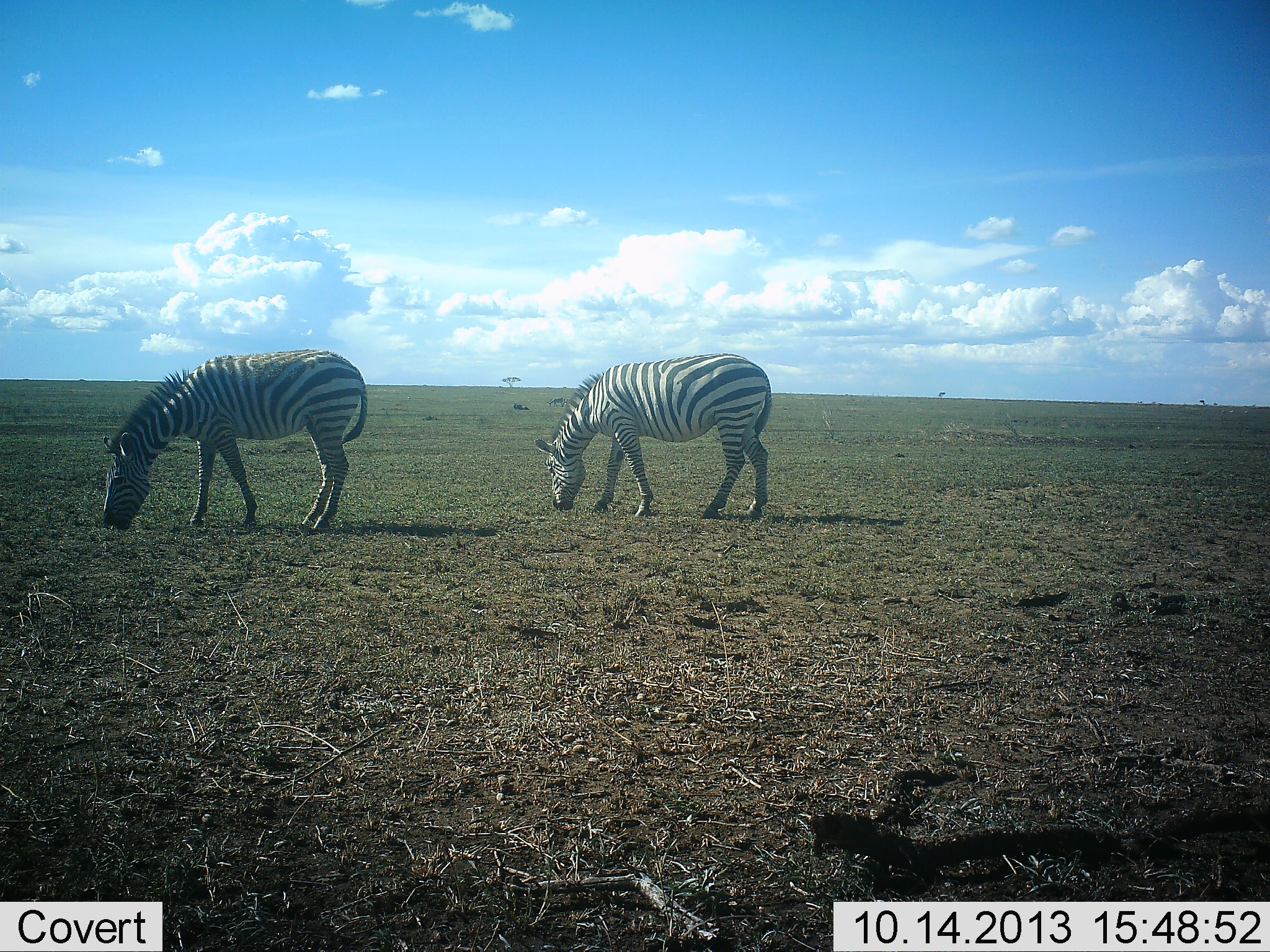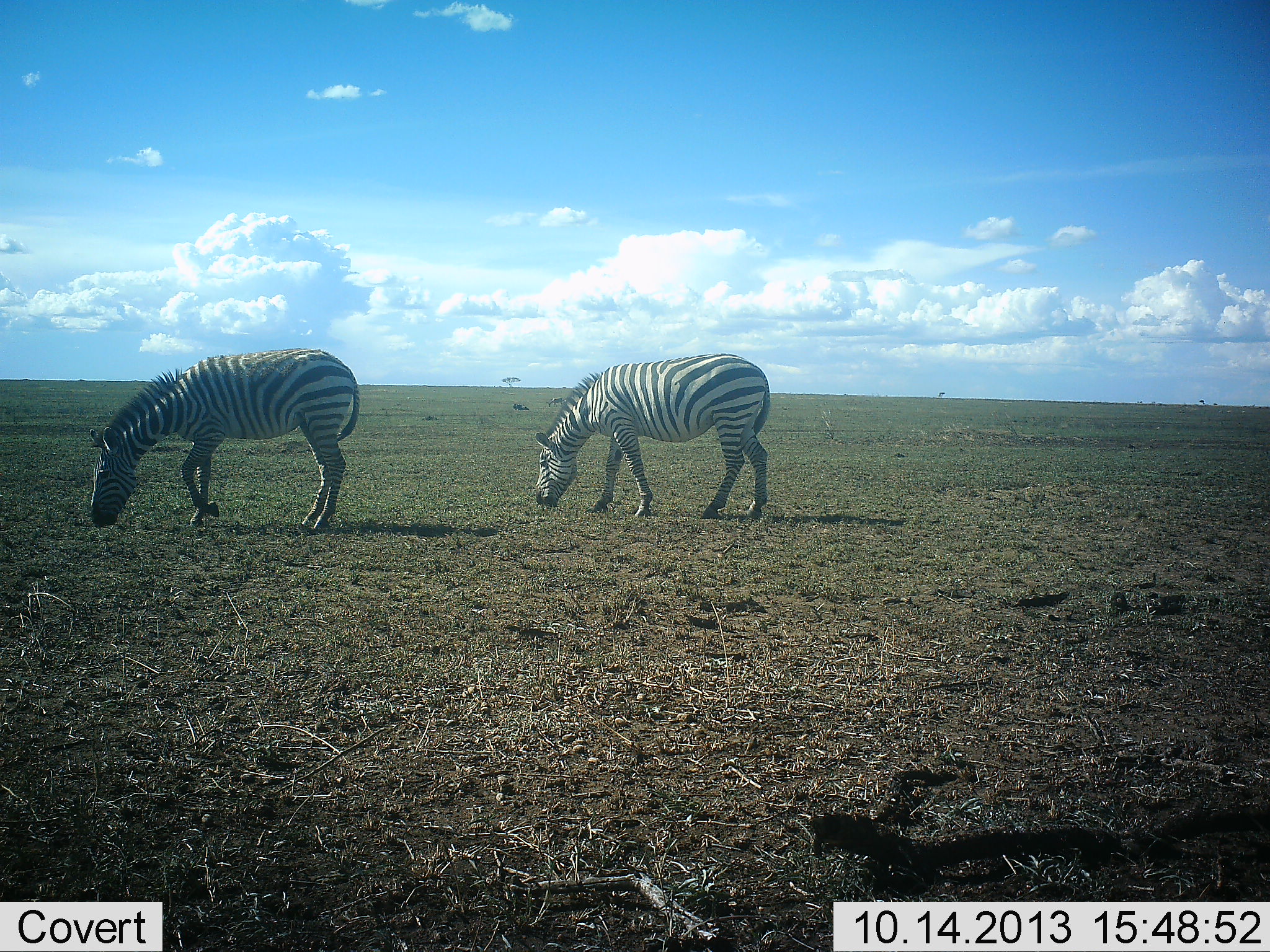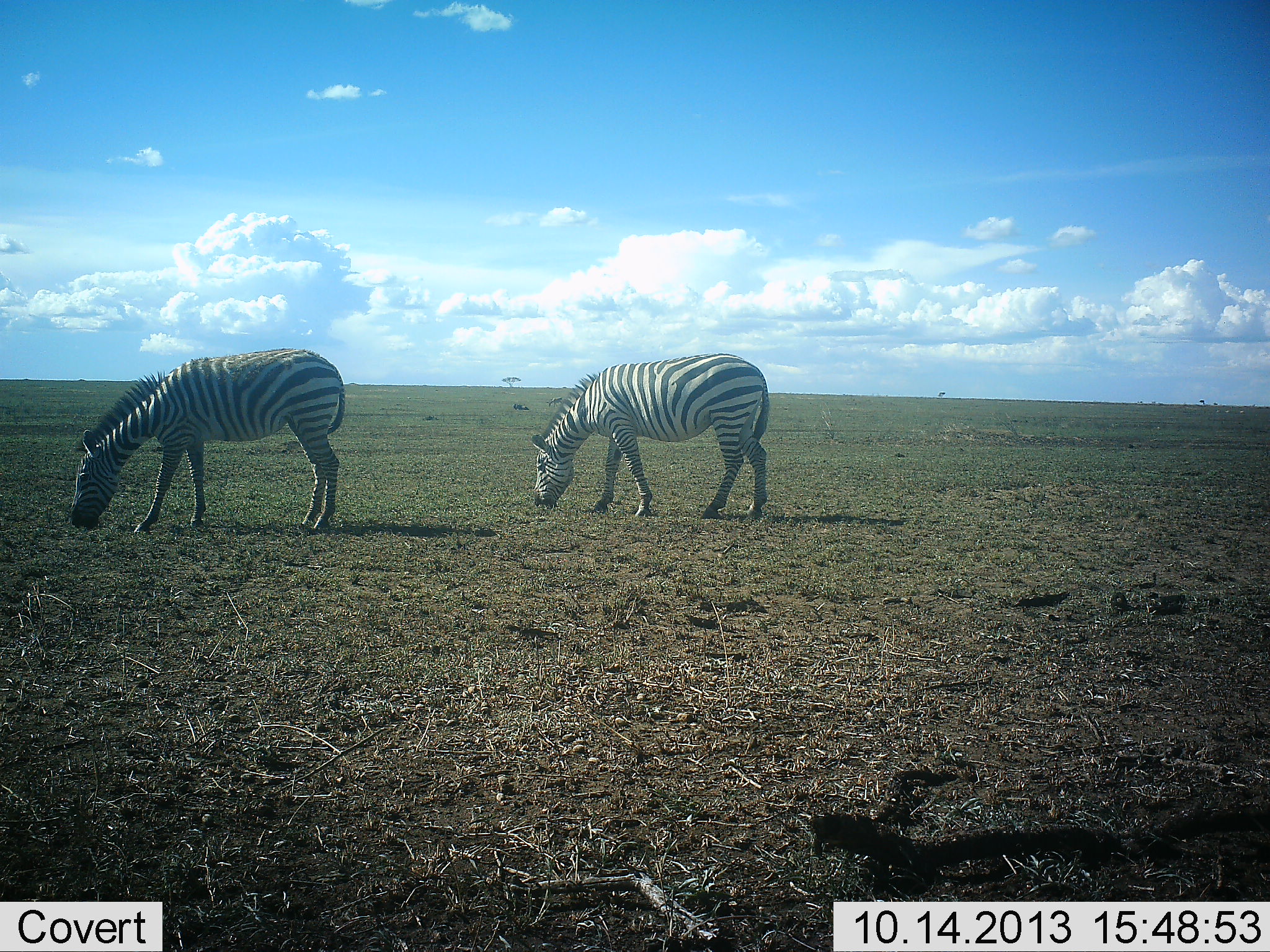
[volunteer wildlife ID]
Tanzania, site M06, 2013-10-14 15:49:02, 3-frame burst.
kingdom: Animalia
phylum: Chordata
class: Mammalia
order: Perissodactyla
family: Equidae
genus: Equus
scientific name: Equus quagga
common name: plains zebra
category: zebra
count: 2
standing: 10%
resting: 0%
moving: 0%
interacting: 0%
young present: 0%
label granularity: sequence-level